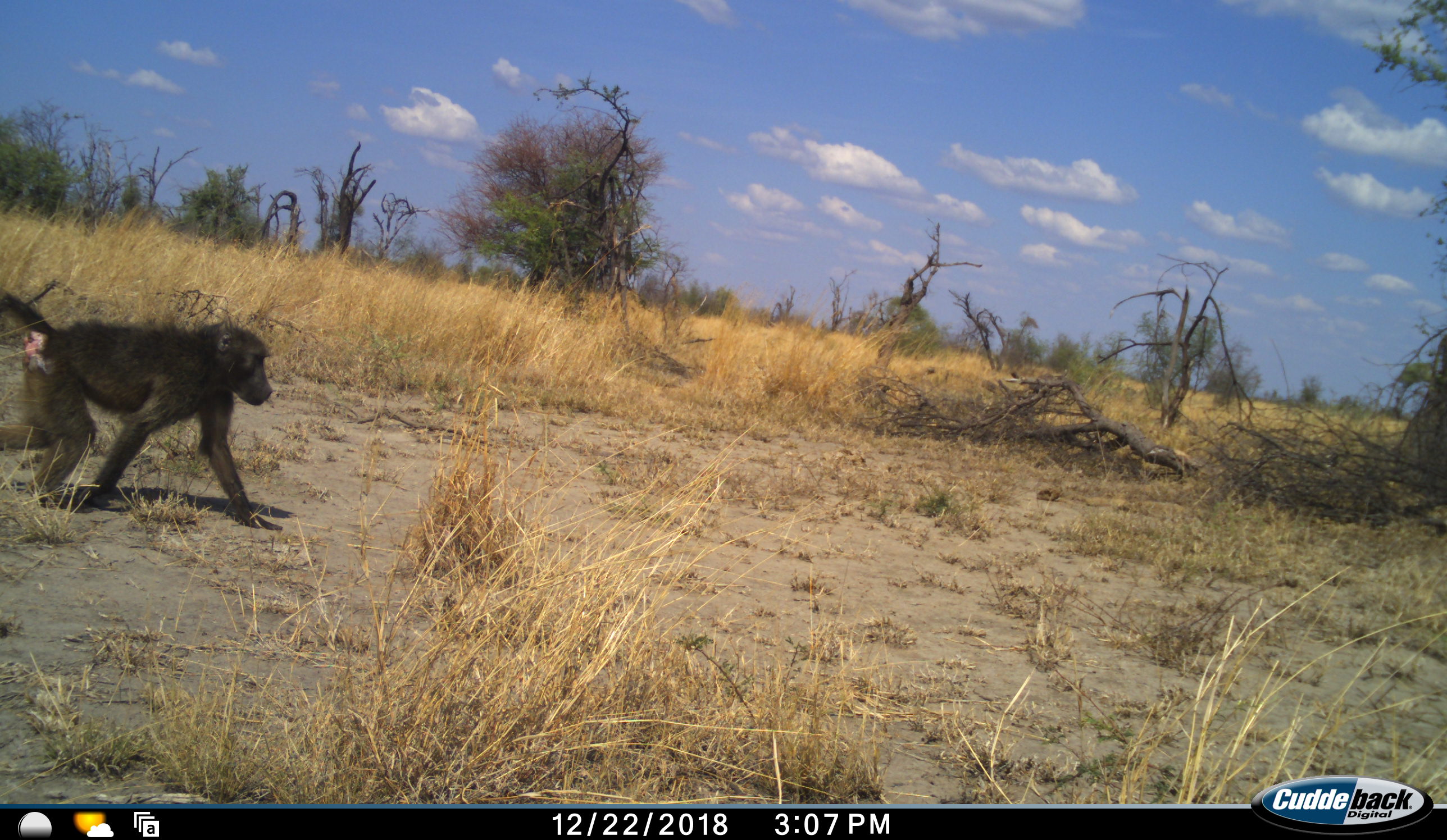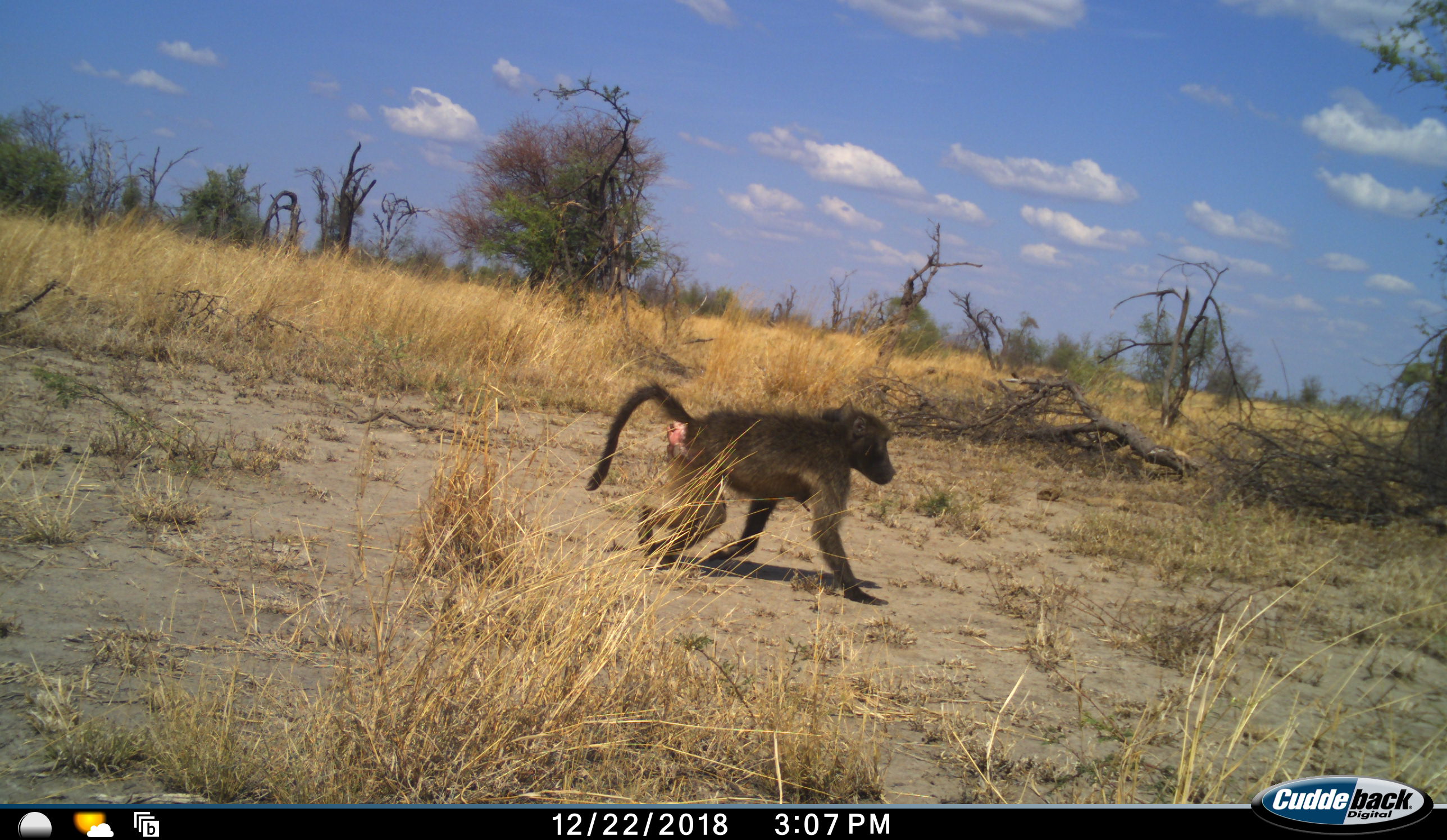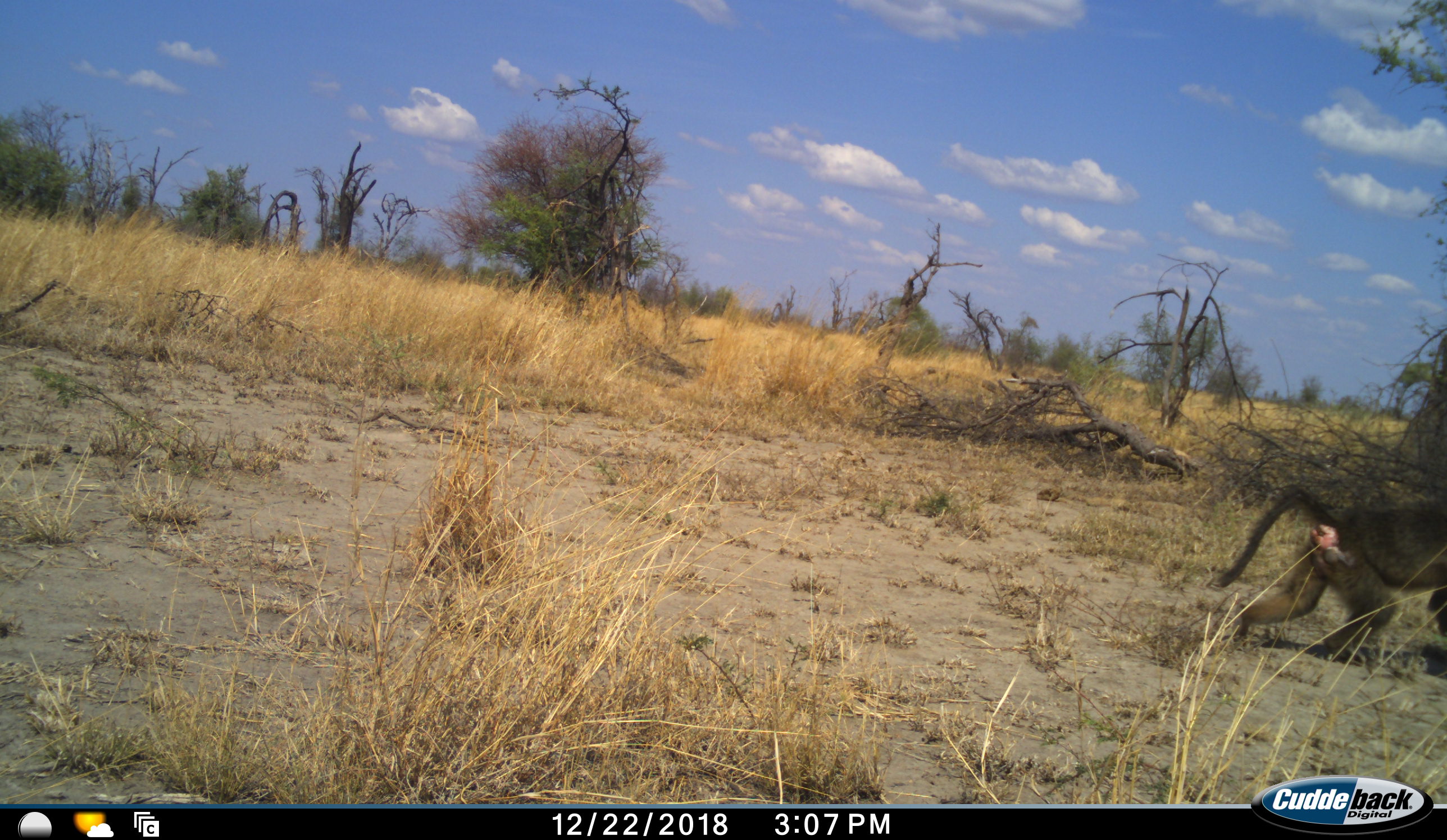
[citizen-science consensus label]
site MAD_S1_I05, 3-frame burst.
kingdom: Animalia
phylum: Chordata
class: Mammalia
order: Primates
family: Cercopithecidae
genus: Papio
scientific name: Papio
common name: baboon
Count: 1.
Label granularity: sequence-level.